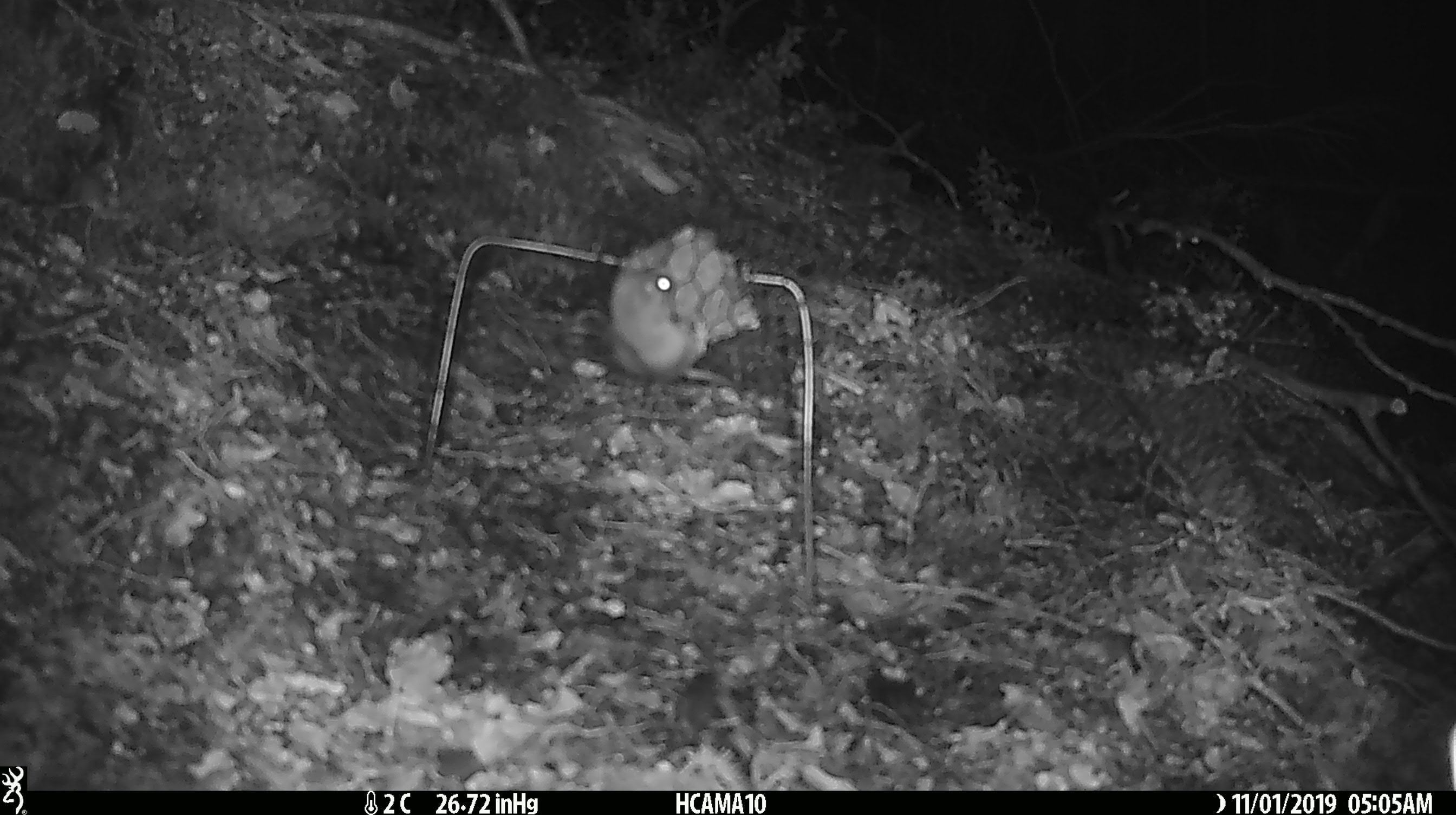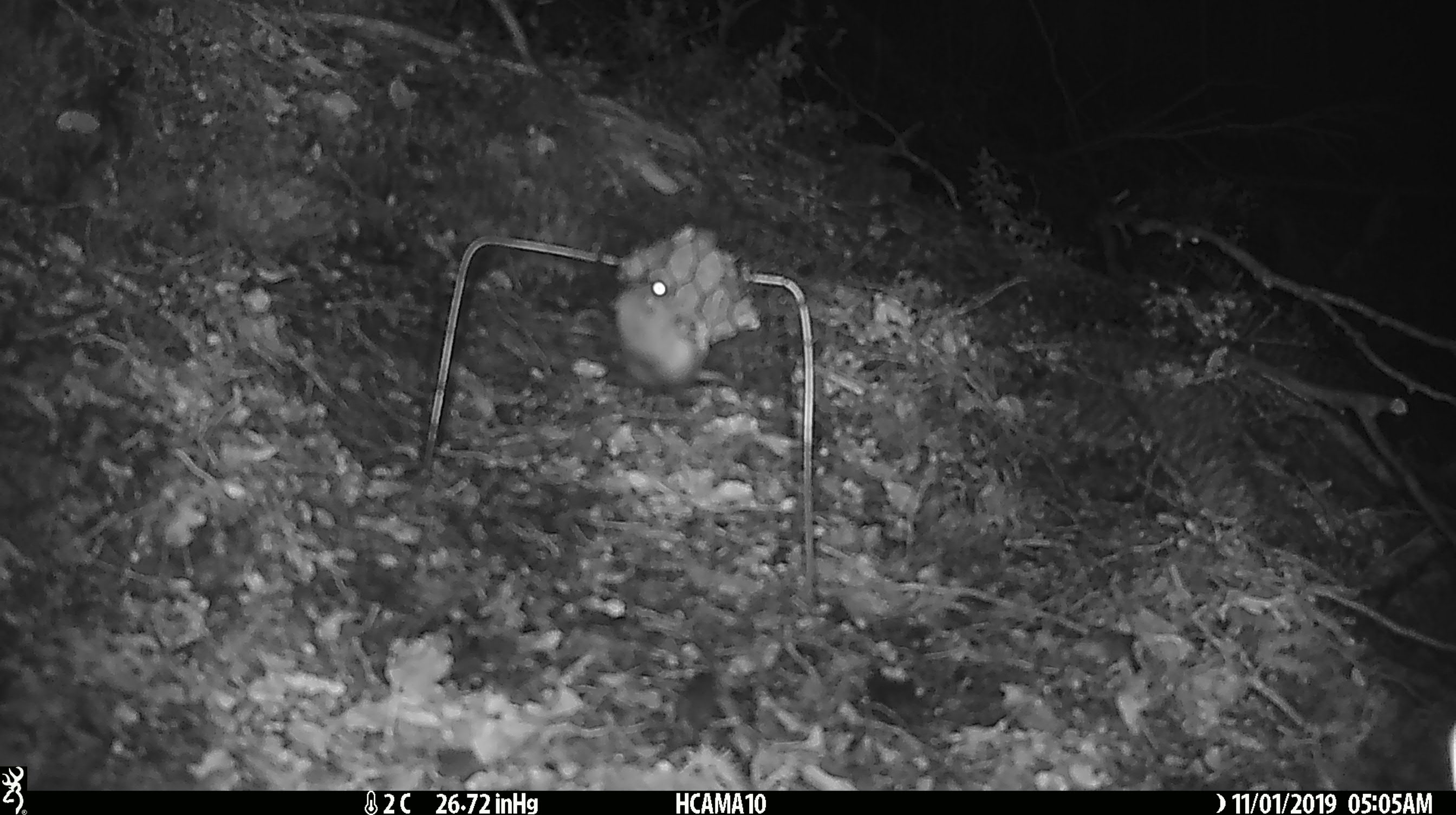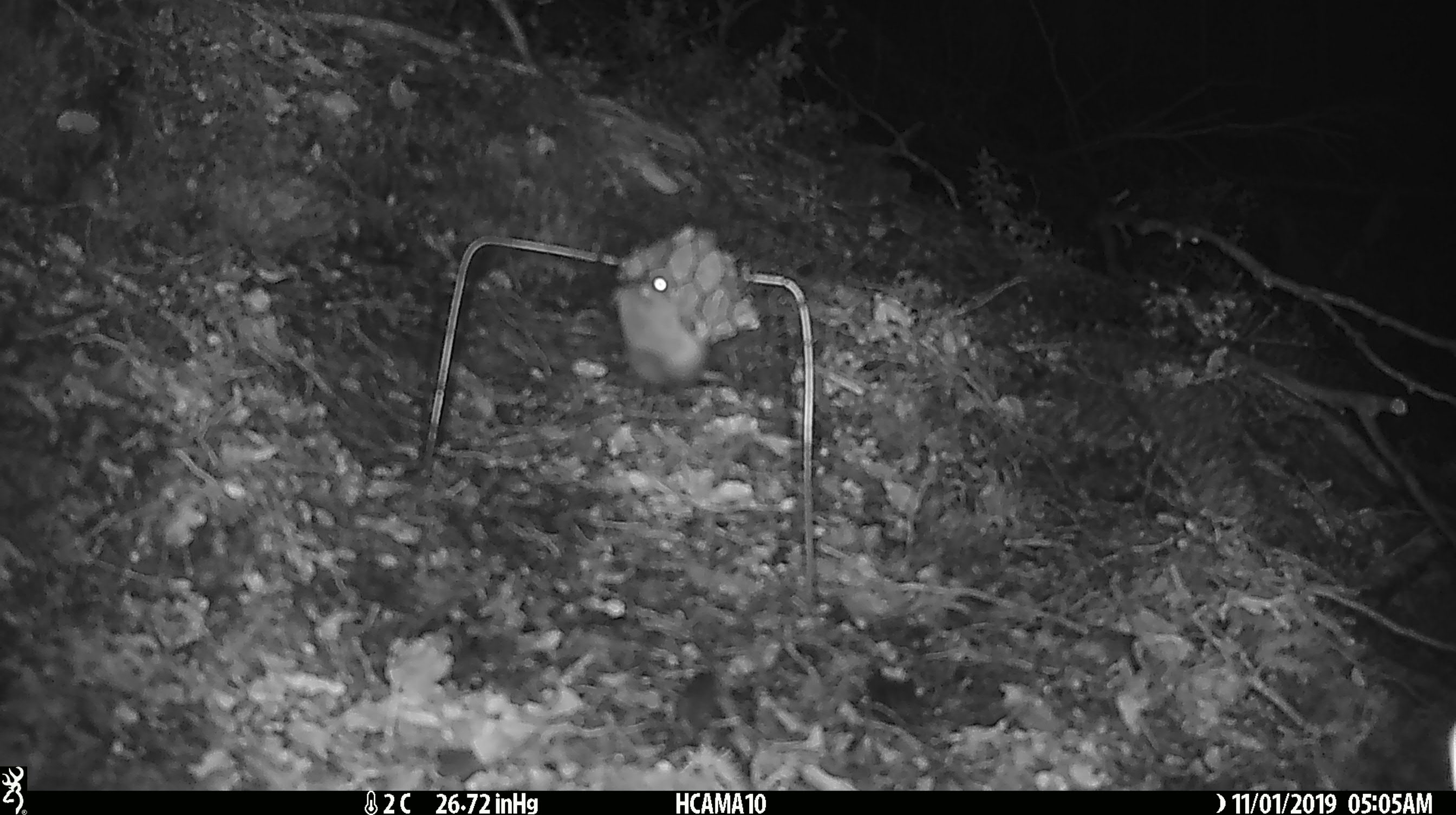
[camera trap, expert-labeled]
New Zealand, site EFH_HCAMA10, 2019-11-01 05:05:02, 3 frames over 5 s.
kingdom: Animalia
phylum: Chordata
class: Mammalia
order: Rodentia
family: Muridae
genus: Mus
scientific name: Mus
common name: mouse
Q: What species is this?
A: Mouse (Mus).